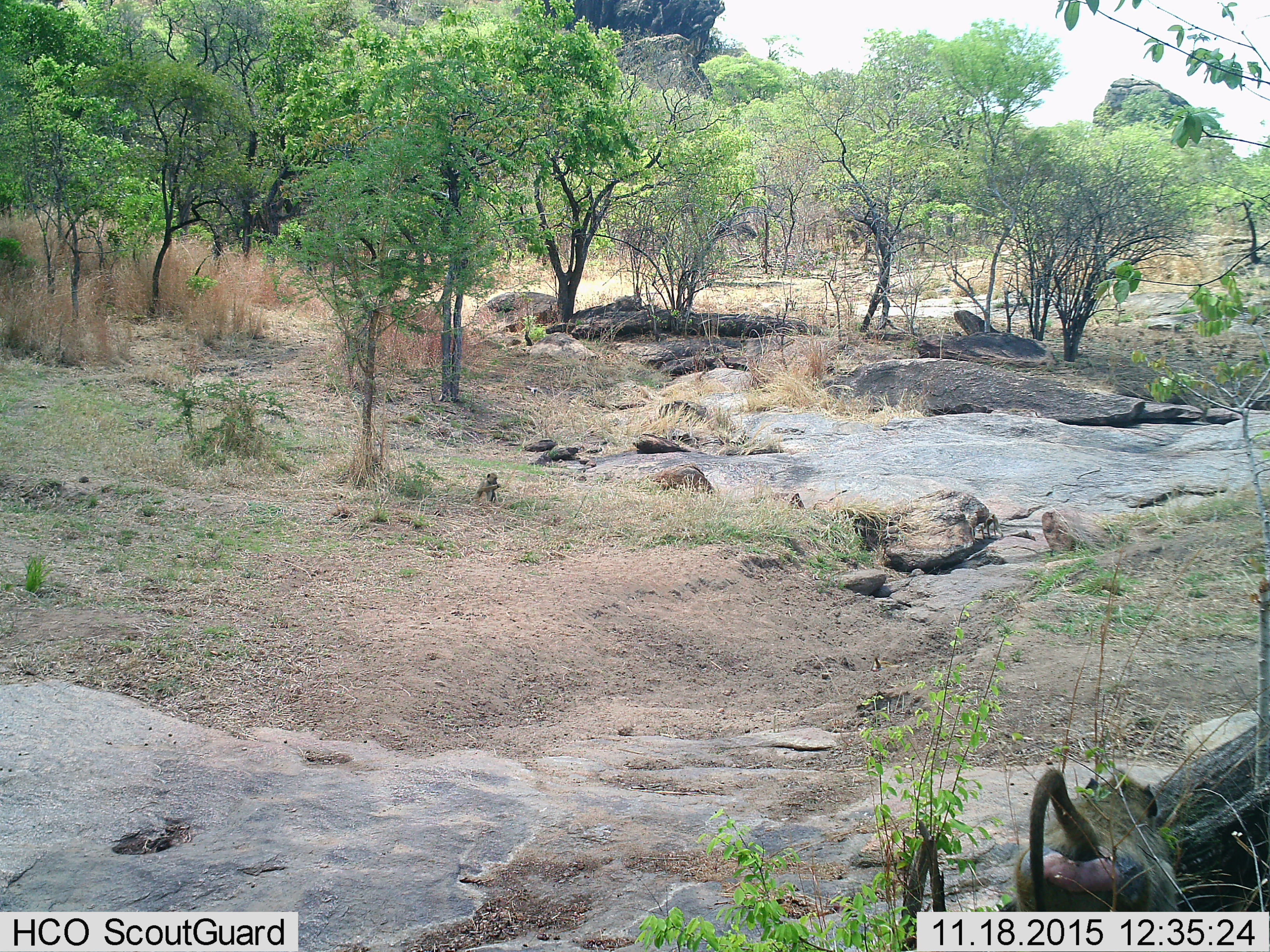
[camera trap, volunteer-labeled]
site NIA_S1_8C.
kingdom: Animalia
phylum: Chordata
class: Mammalia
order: Primates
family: Cercopithecidae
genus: Papio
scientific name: Papio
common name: baboon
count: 2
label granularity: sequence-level